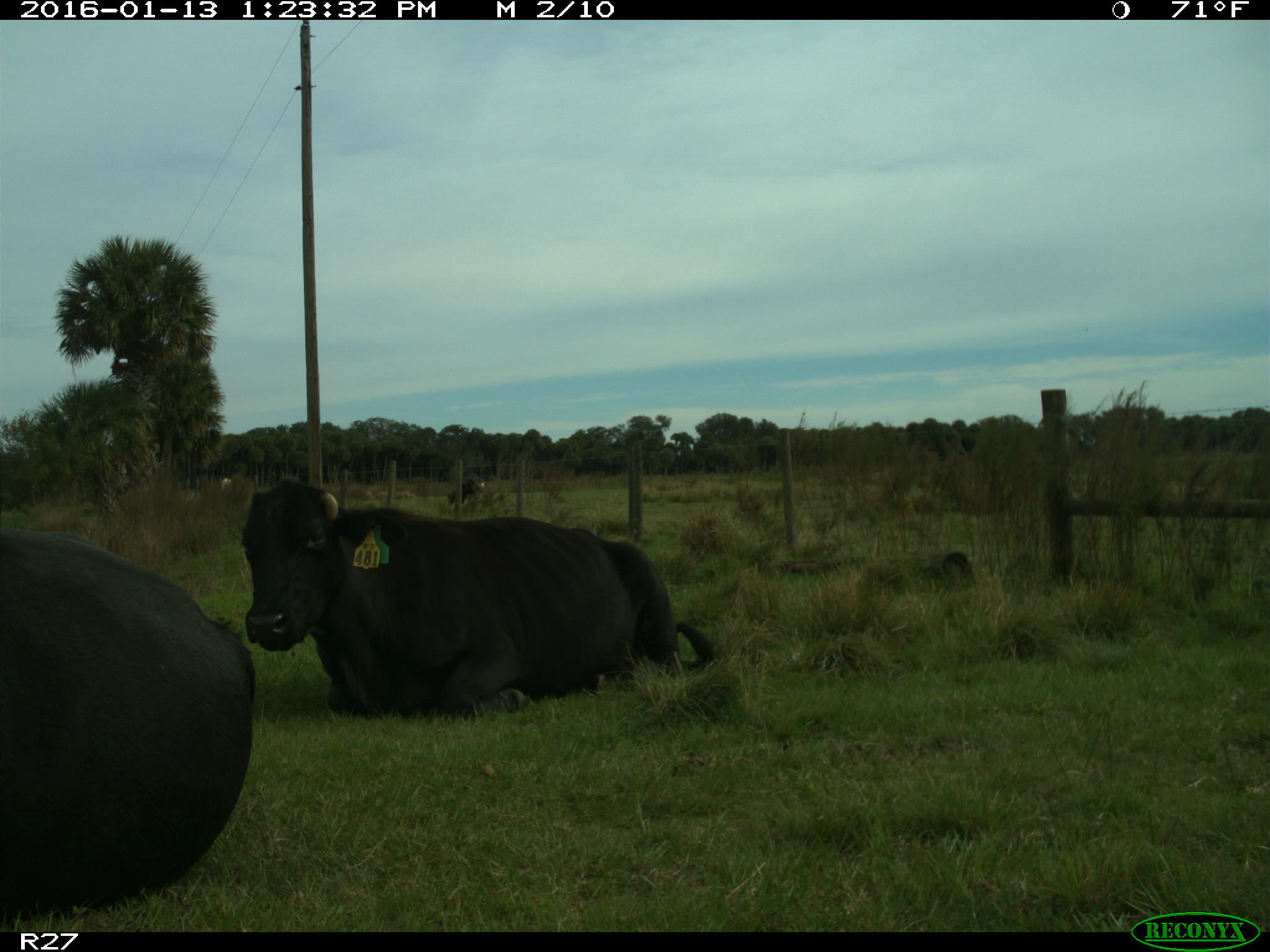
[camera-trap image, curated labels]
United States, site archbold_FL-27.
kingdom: Animalia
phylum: Chordata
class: Mammalia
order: Artiodactyla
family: Bovidae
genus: Bos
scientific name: Bos taurus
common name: domestic cow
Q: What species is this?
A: Bos taurus (domestic cow).